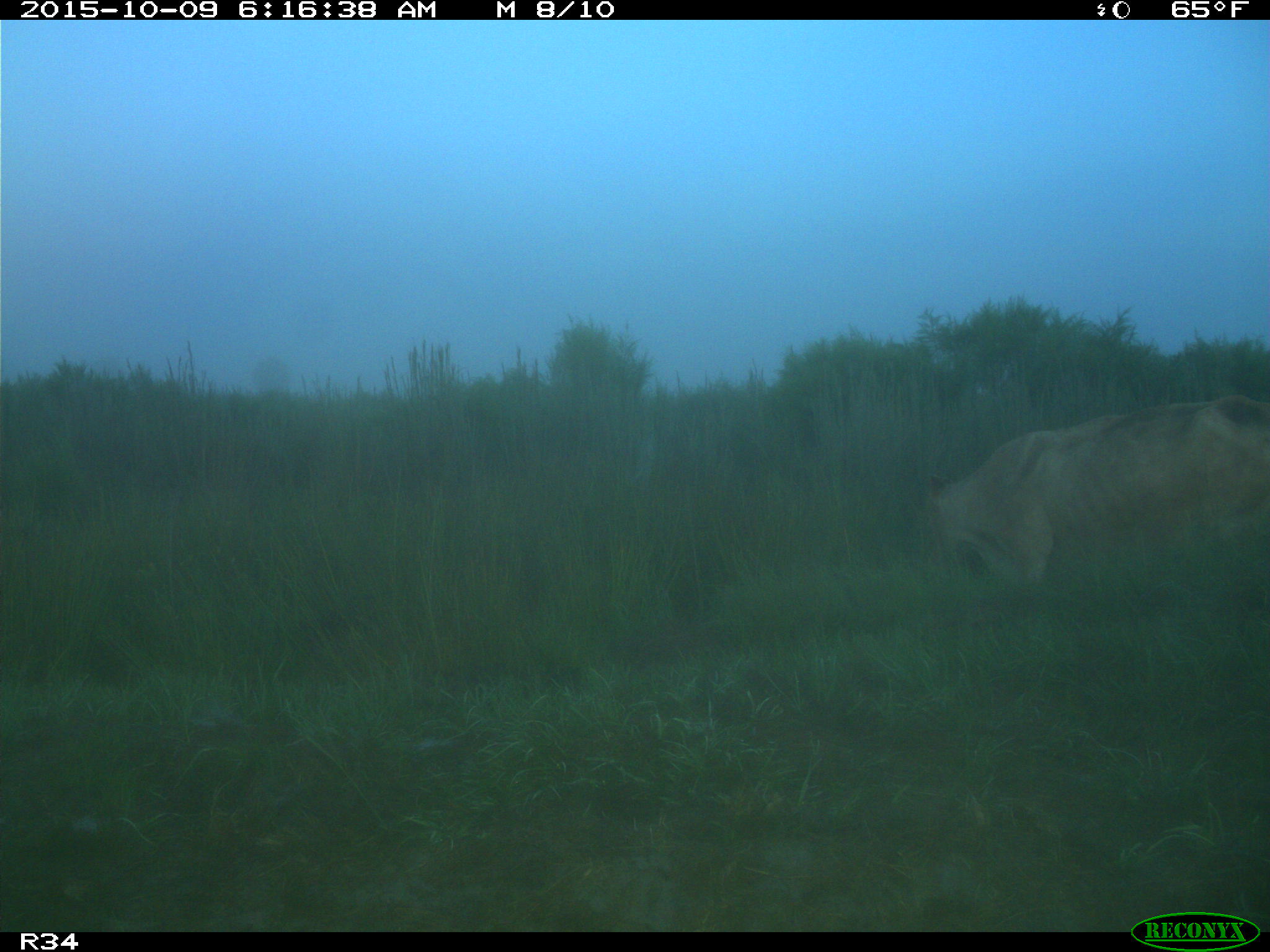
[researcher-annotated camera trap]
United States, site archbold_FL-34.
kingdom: Animalia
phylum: Chordata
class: Mammalia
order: Artiodactyla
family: Bovidae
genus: Bos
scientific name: Bos taurus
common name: domestic cow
Bos taurus (domestic cow).